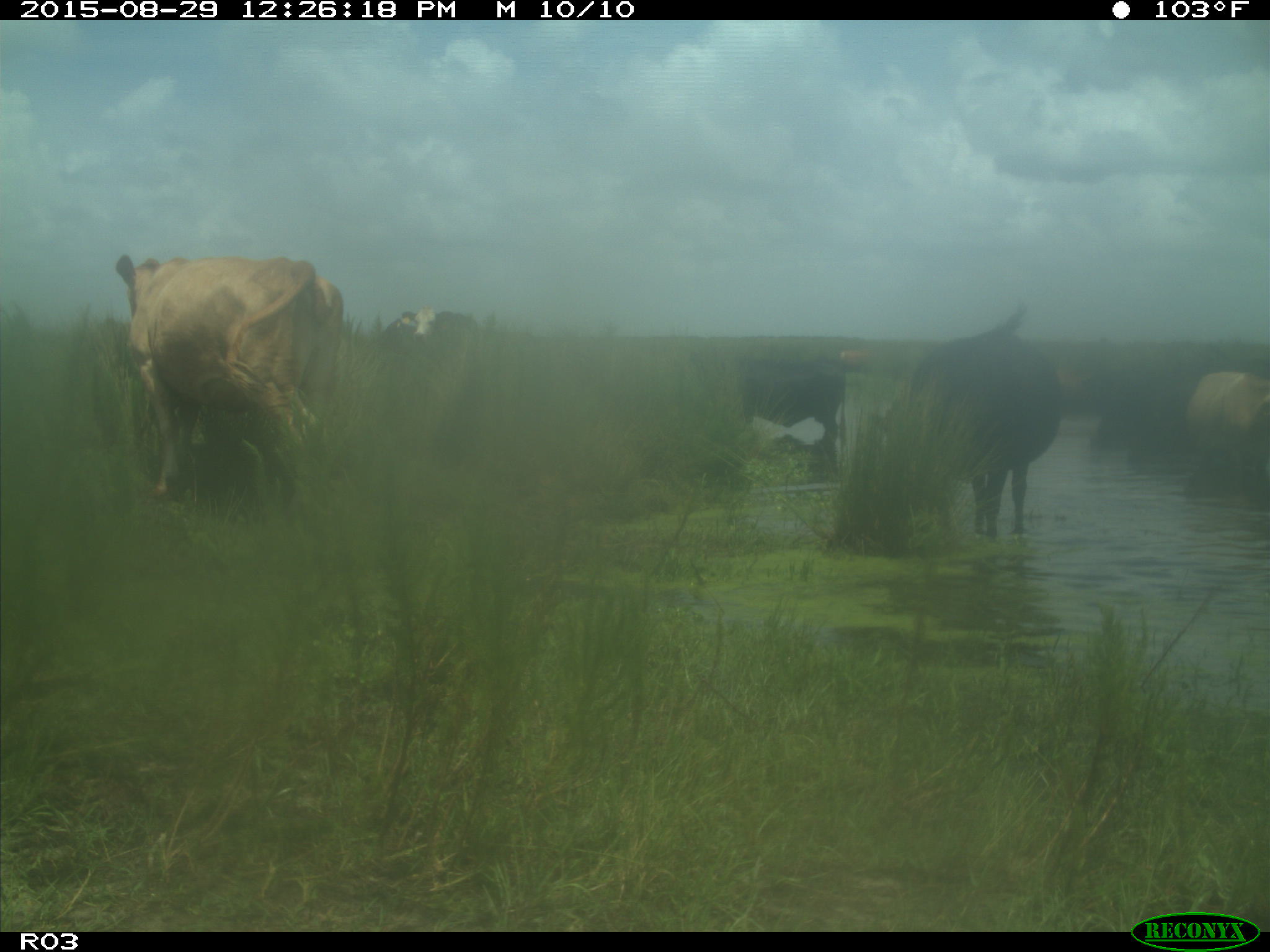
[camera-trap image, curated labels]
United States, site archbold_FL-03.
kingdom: Animalia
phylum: Chordata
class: Mammalia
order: Artiodactyla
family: Bovidae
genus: Bos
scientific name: Bos taurus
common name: domestic cow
Bos taurus (domestic cow).